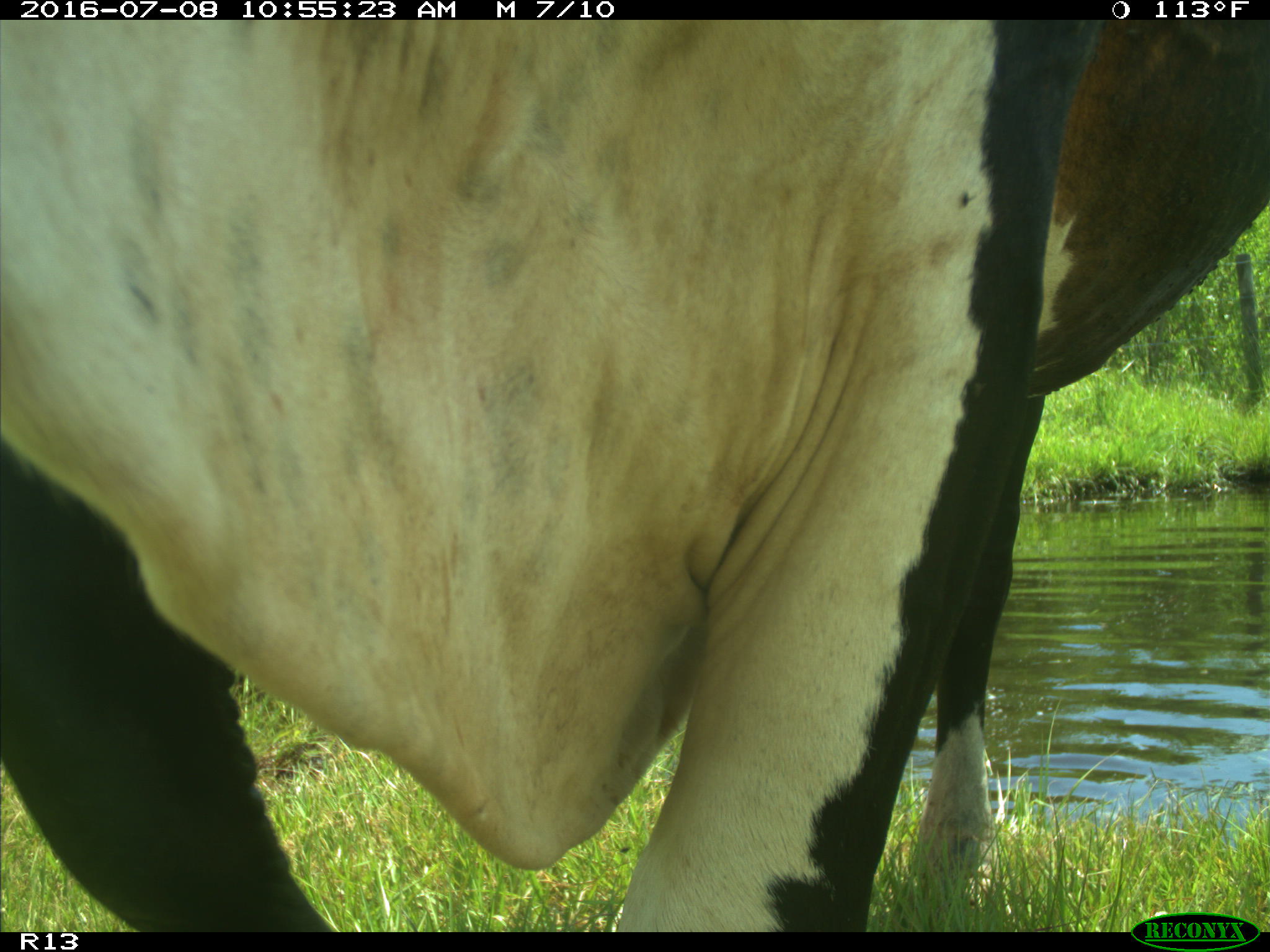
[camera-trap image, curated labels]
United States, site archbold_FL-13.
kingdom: Animalia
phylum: Chordata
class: Mammalia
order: Artiodactyla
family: Bovidae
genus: Bos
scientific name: Bos taurus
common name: domestic cow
Bos taurus (domestic cow).